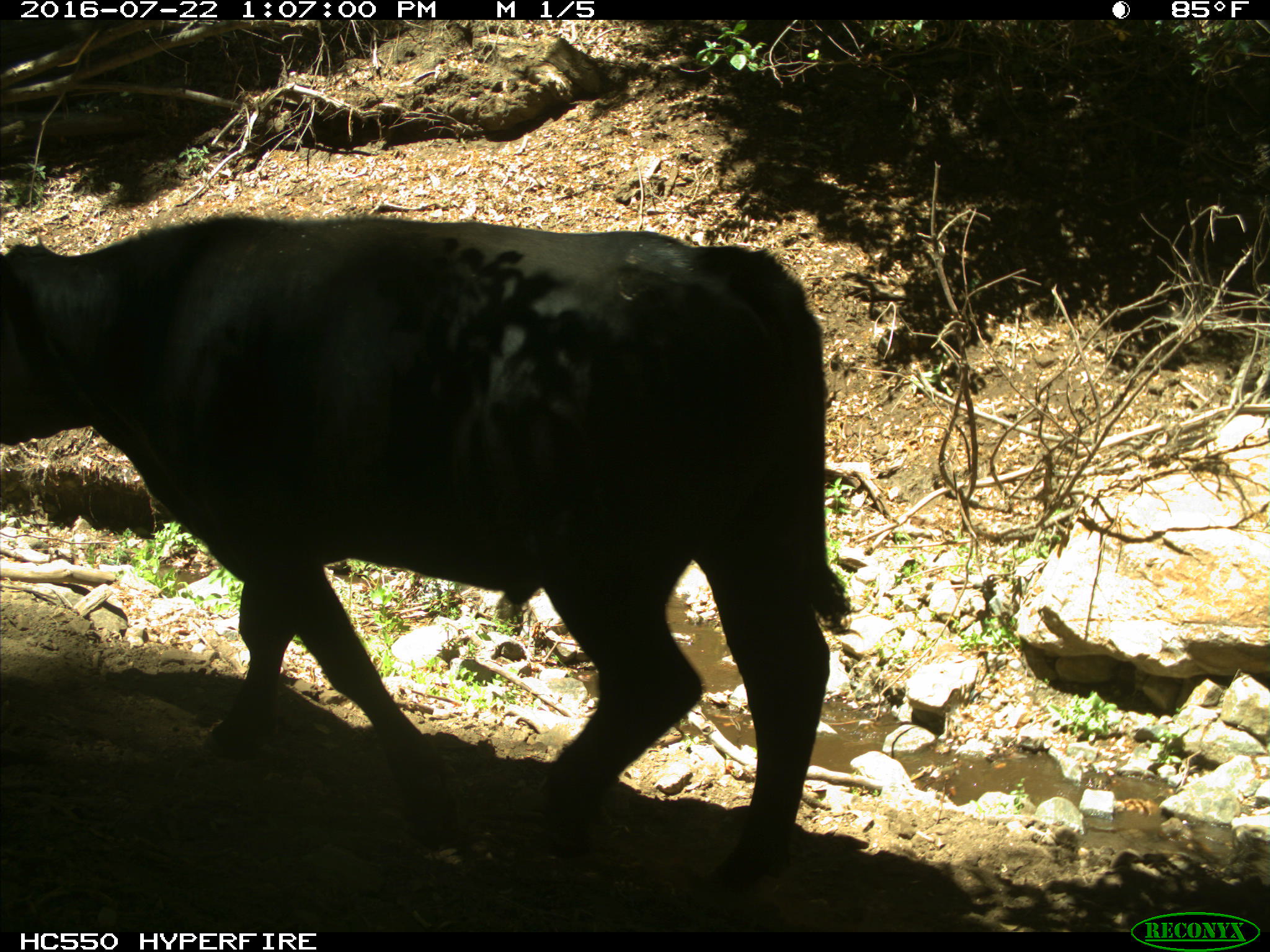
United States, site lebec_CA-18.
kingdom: Animalia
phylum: Chordata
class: Mammalia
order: Artiodactyla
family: Bovidae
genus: Bos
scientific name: Bos taurus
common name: domestic cow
Bos taurus (domestic cow).